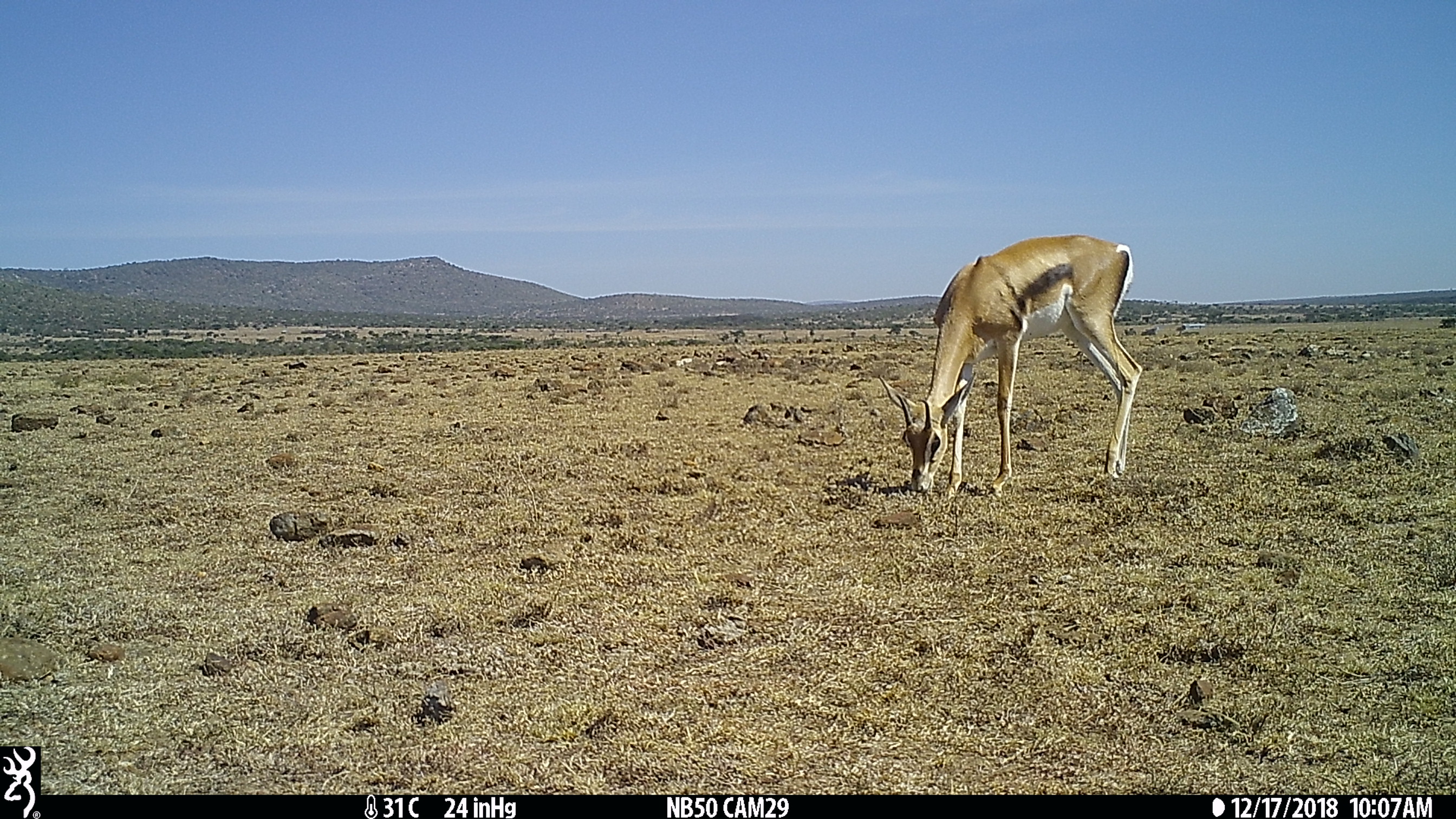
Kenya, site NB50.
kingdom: Animalia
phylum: Chordata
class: Mammalia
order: Artiodactyla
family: Bovidae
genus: Nanger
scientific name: Nanger granti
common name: grant's gazelle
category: gazelle grants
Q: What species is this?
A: Gazelle grants (grant's gazelle) (Nanger granti).